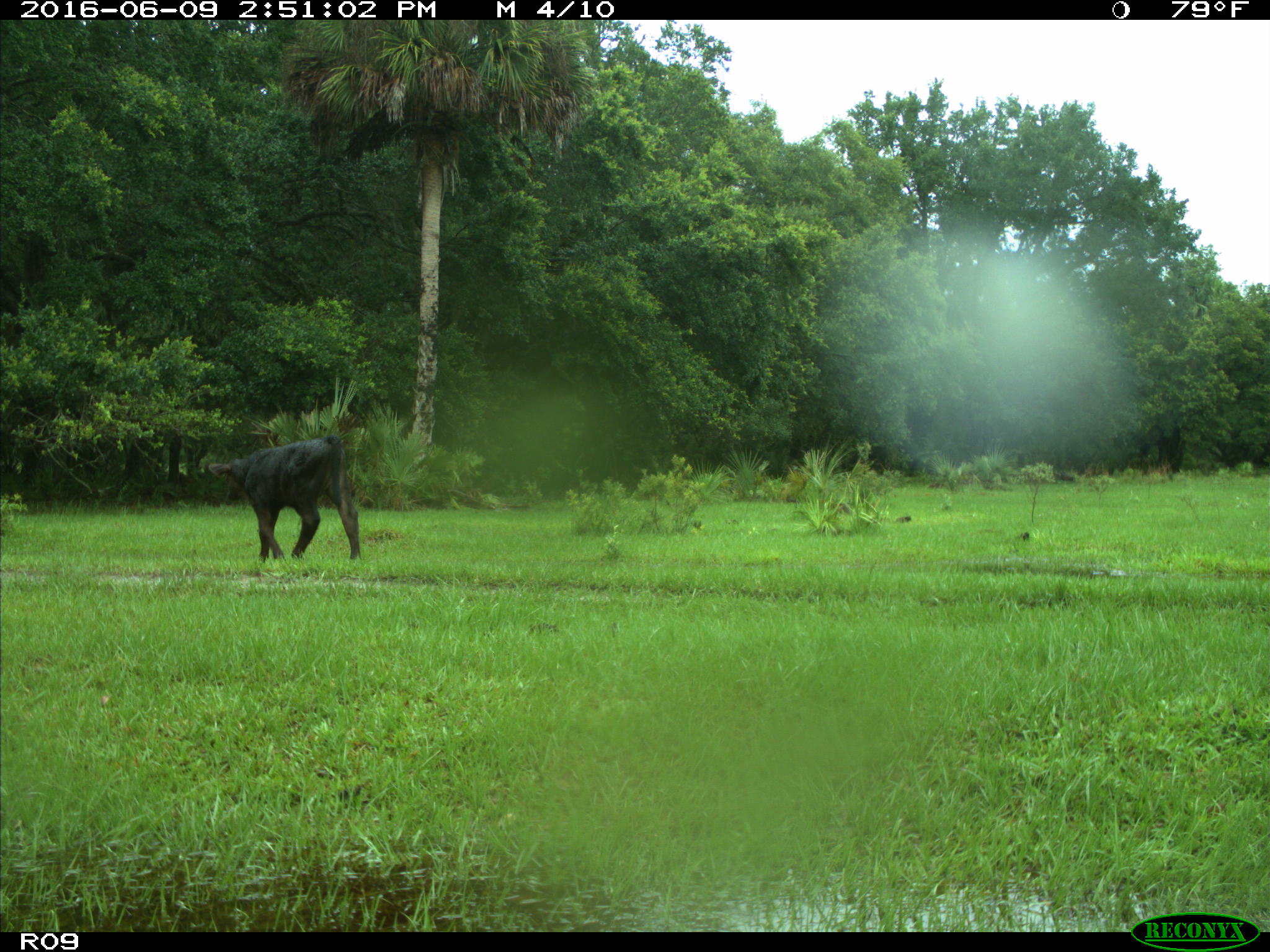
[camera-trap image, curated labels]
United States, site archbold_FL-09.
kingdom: Animalia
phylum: Chordata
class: Mammalia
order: Artiodactyla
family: Bovidae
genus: Bos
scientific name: Bos taurus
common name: domestic cow